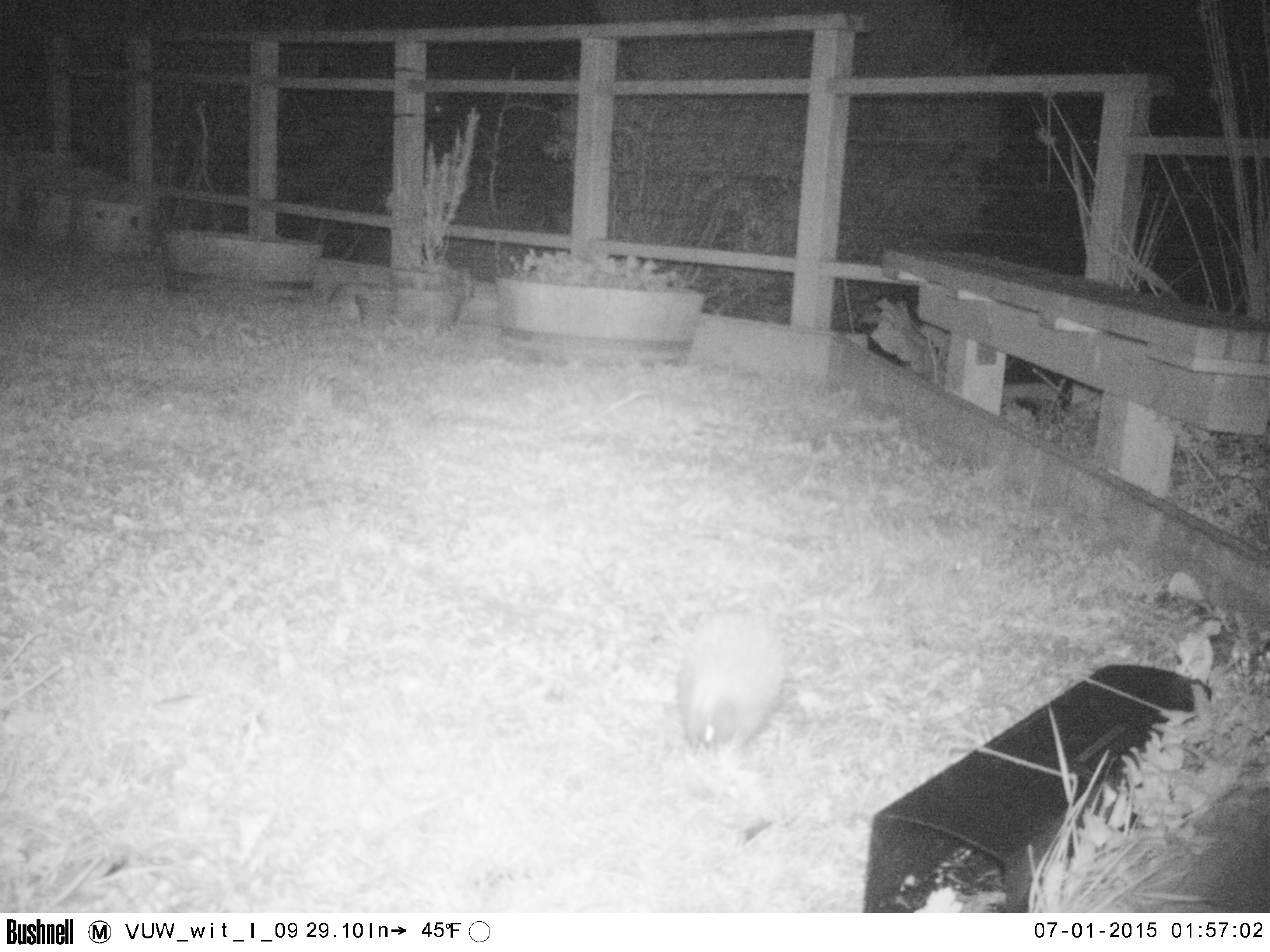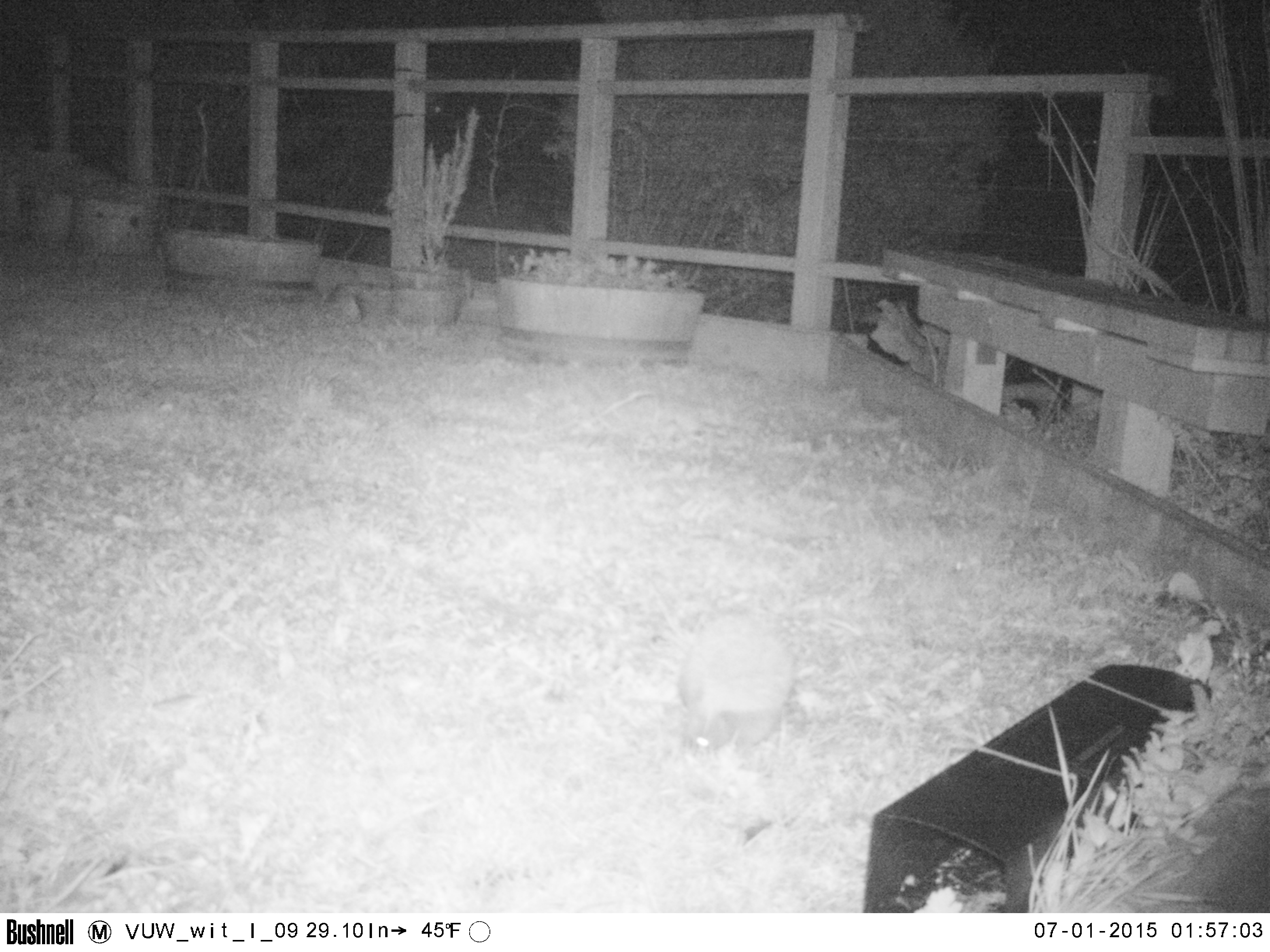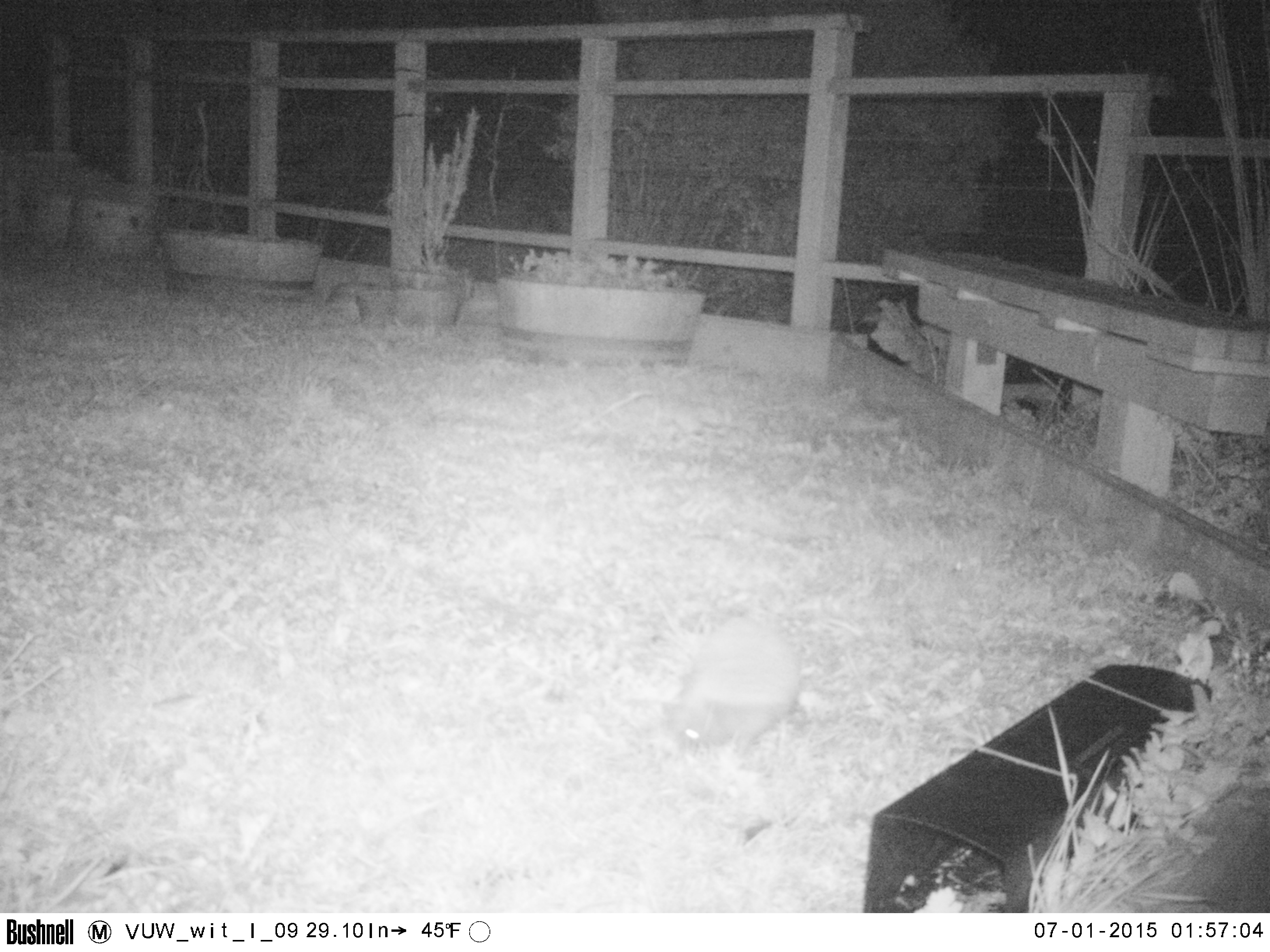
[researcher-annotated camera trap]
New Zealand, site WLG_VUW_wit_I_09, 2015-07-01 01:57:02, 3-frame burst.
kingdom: Animalia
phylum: Chordata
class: Mammalia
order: Eulipotyphla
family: Erinaceidae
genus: Erinaceus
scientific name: Erinaceus europaeus europaeus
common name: european hedgehog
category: hedgehog